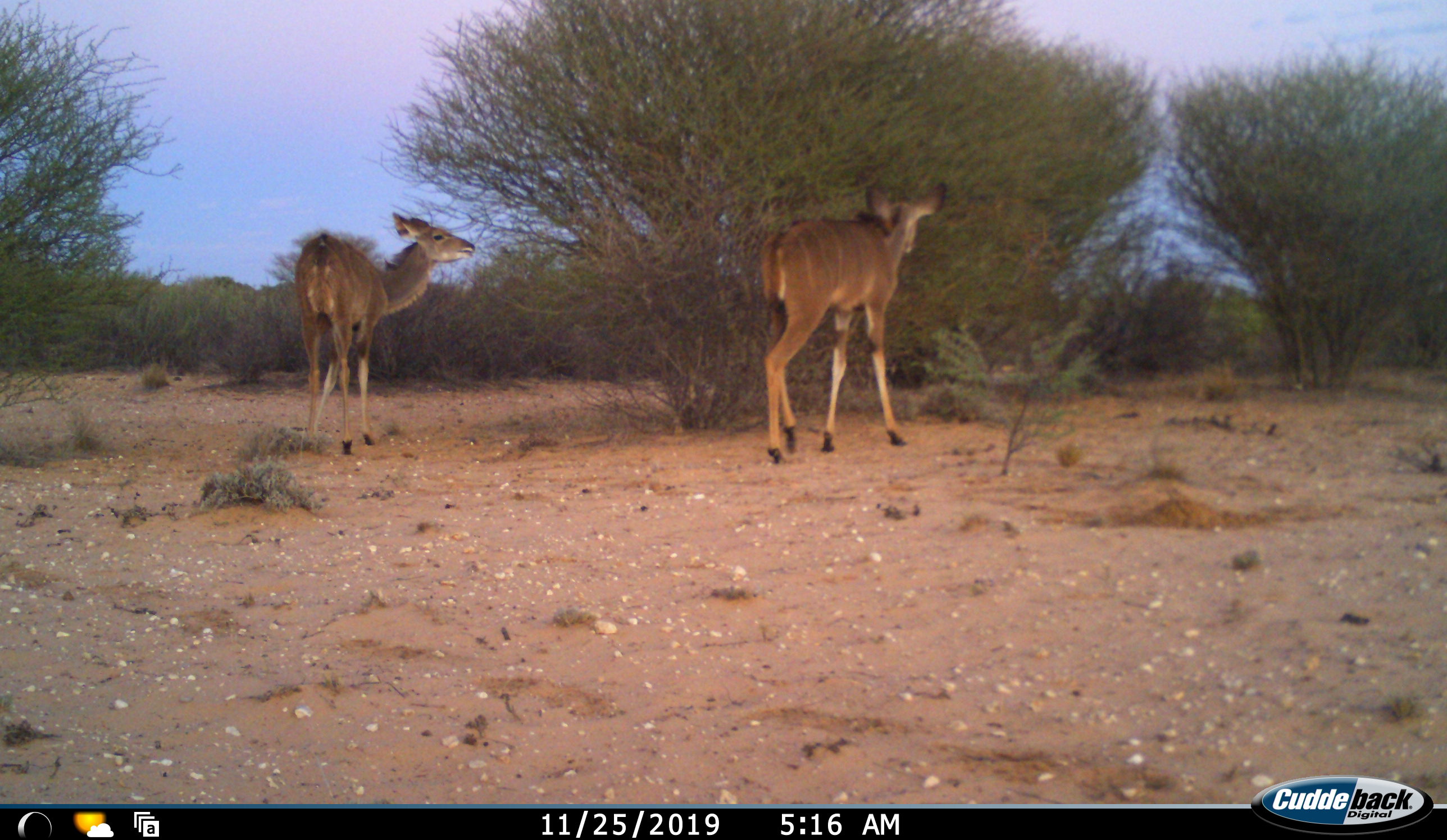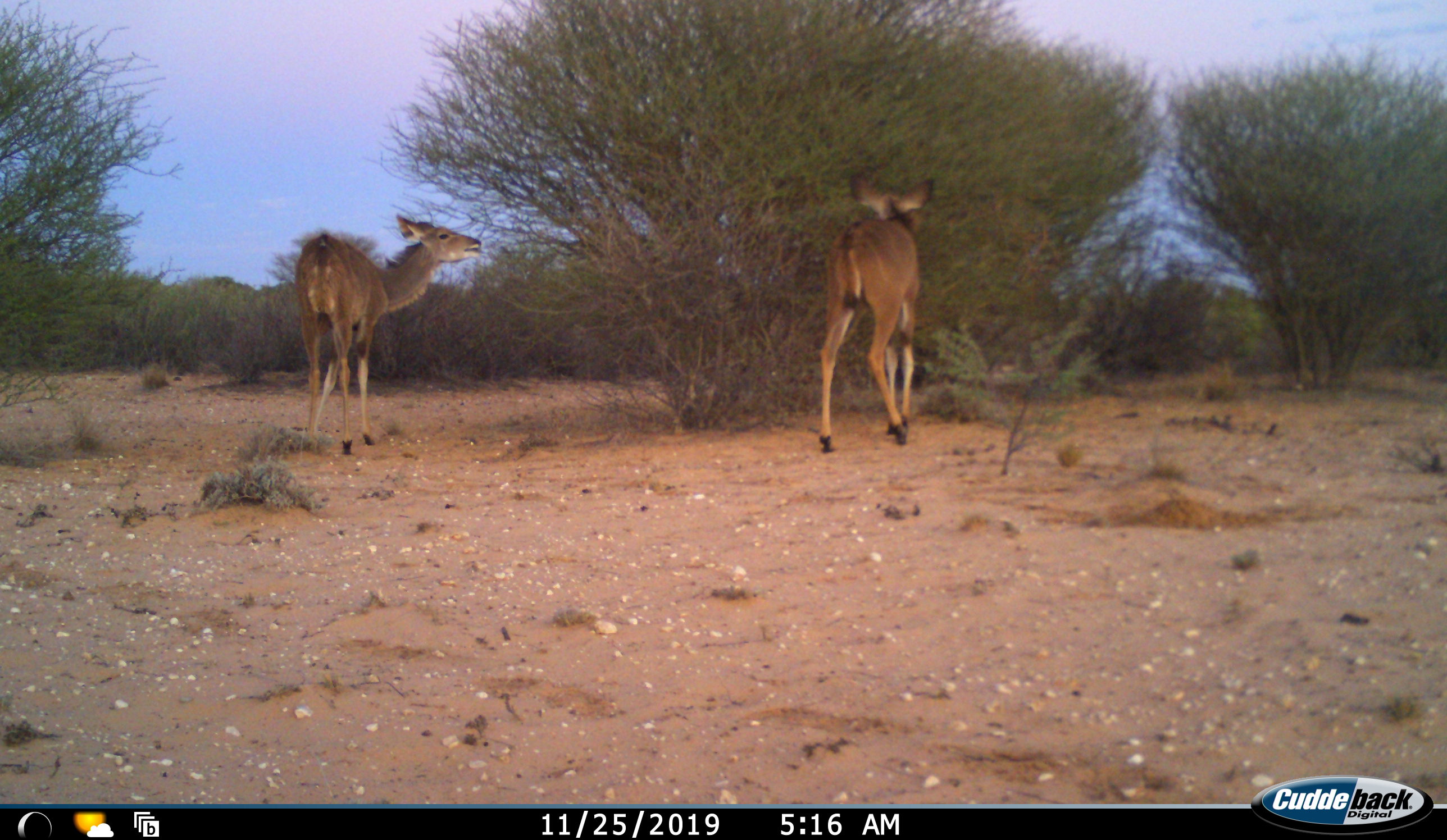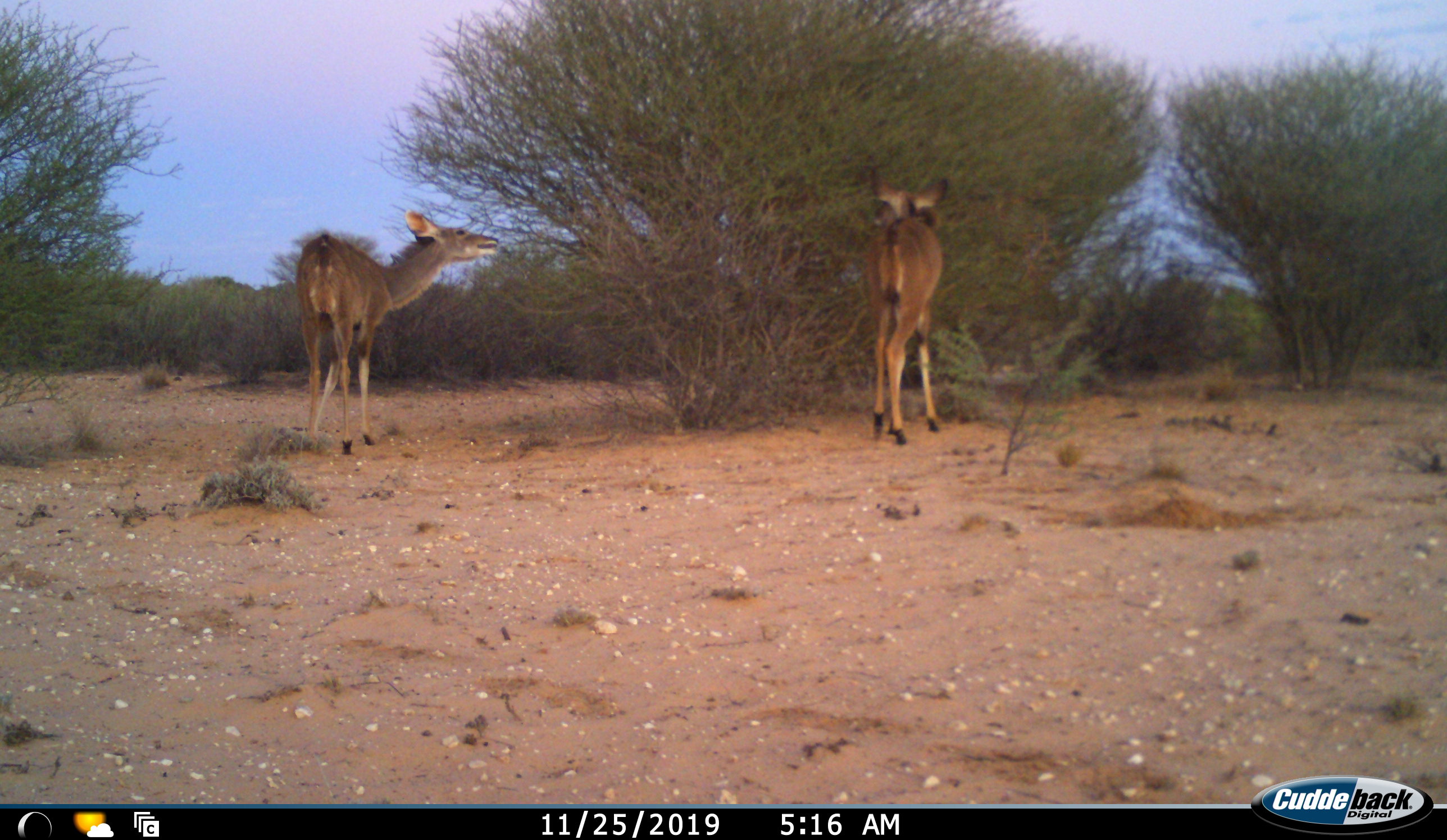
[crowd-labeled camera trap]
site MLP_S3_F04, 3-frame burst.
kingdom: Animalia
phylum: Chordata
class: Mammalia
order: Artiodactyla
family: Bovidae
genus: Tragelaphus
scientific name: Tragelaphus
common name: kudu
Kudu (Tragelaphus), count 2. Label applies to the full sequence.